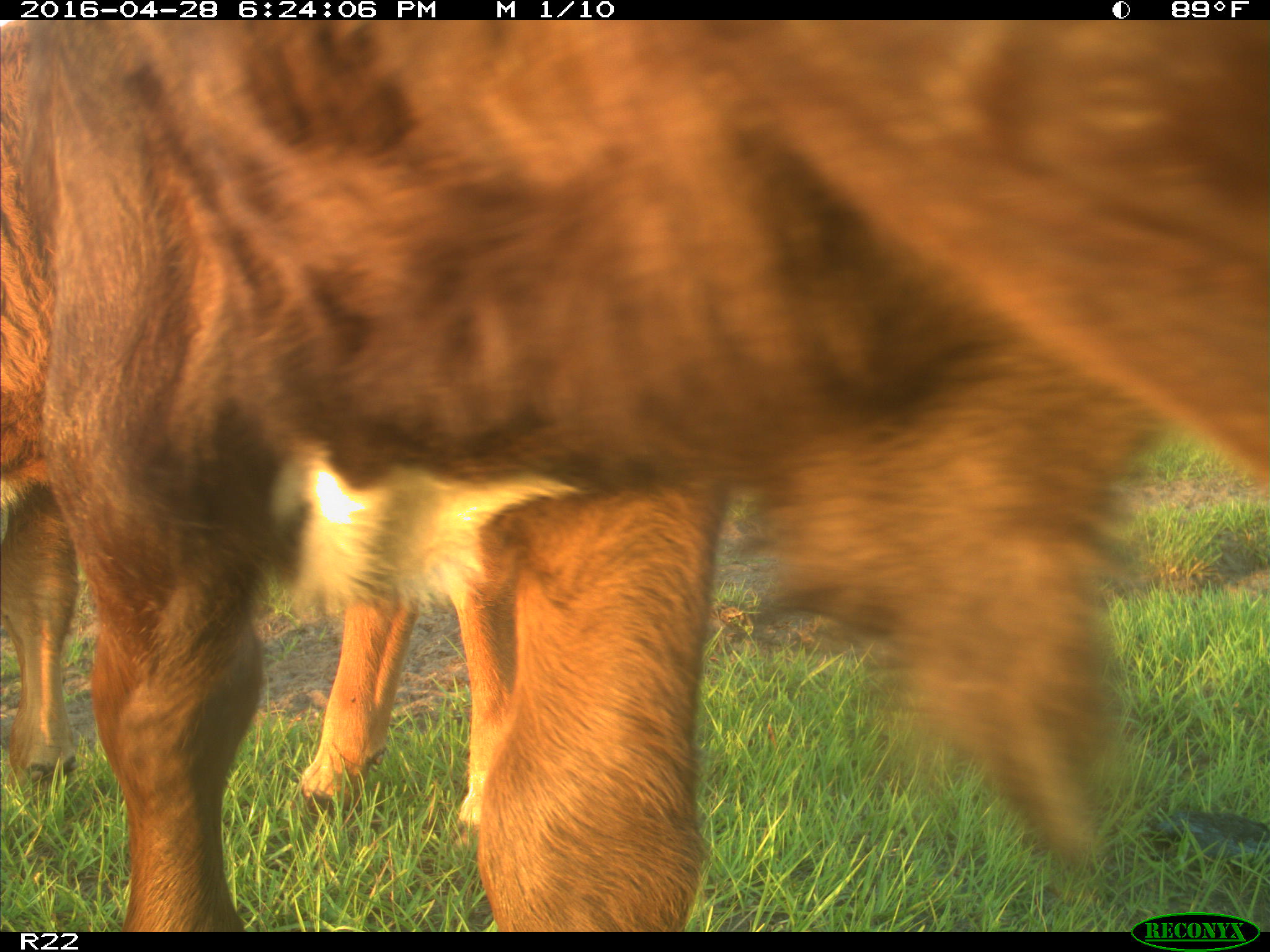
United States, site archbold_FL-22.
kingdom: Animalia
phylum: Chordata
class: Mammalia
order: Artiodactyla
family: Bovidae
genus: Bos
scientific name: Bos taurus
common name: domestic cow